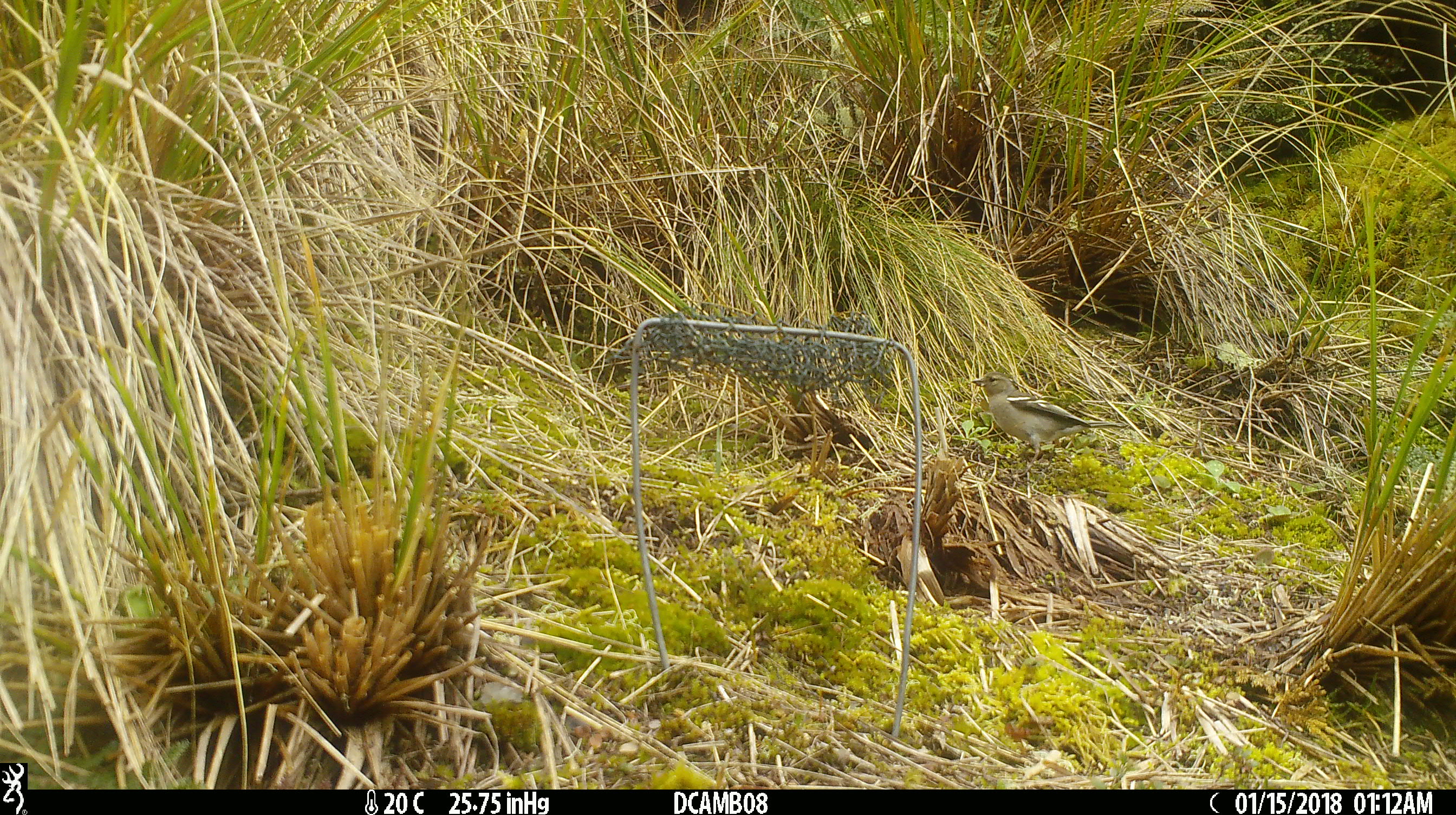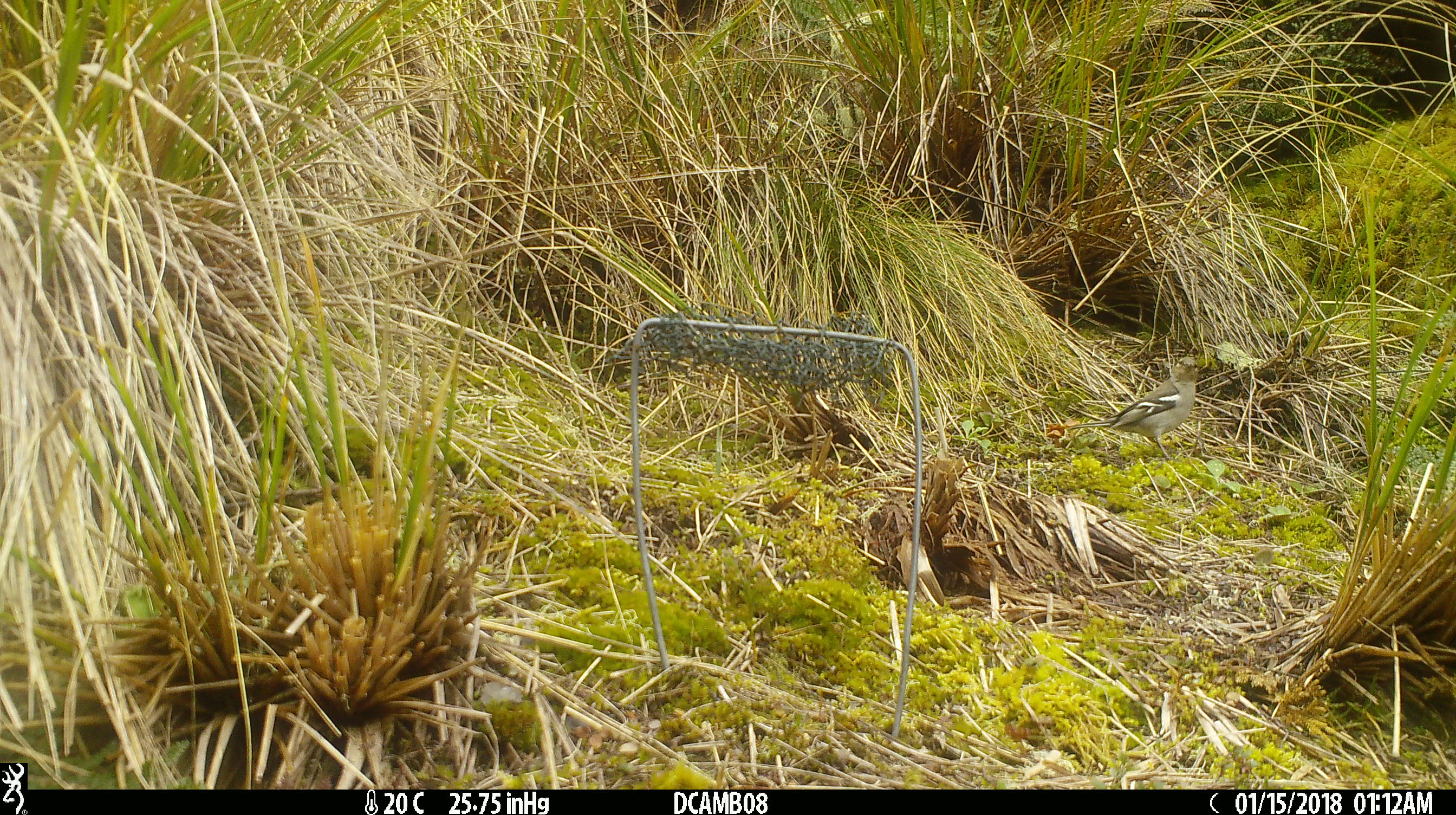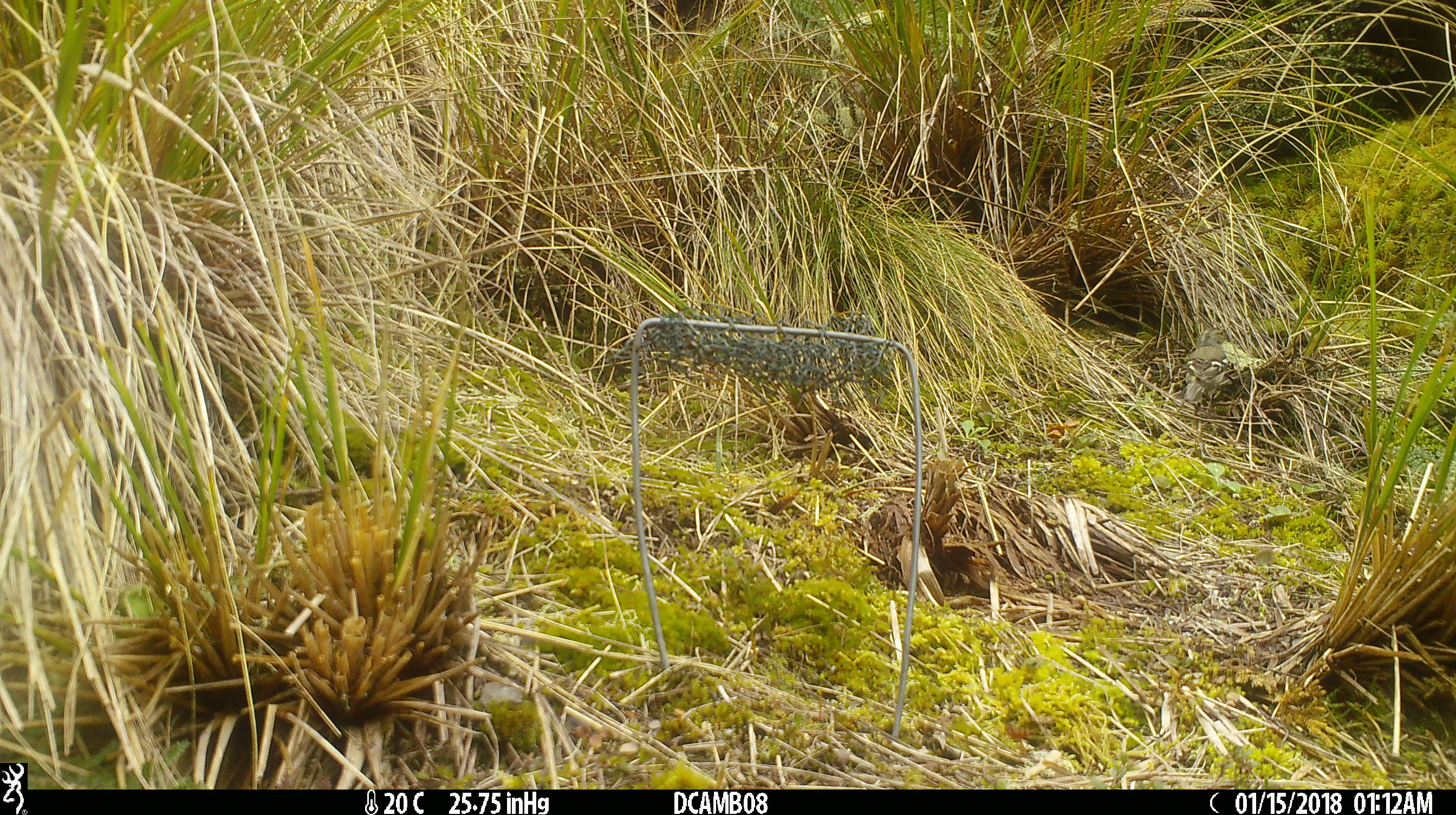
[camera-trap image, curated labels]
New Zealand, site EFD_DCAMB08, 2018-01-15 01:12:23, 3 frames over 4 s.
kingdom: Animalia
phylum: Chordata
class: Aves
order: Passeriformes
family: Fringillidae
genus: Fringilla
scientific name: Fringilla coelebs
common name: common chaffinch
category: chaffinch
Chaffinch (common chaffinch) (Fringilla coelebs).